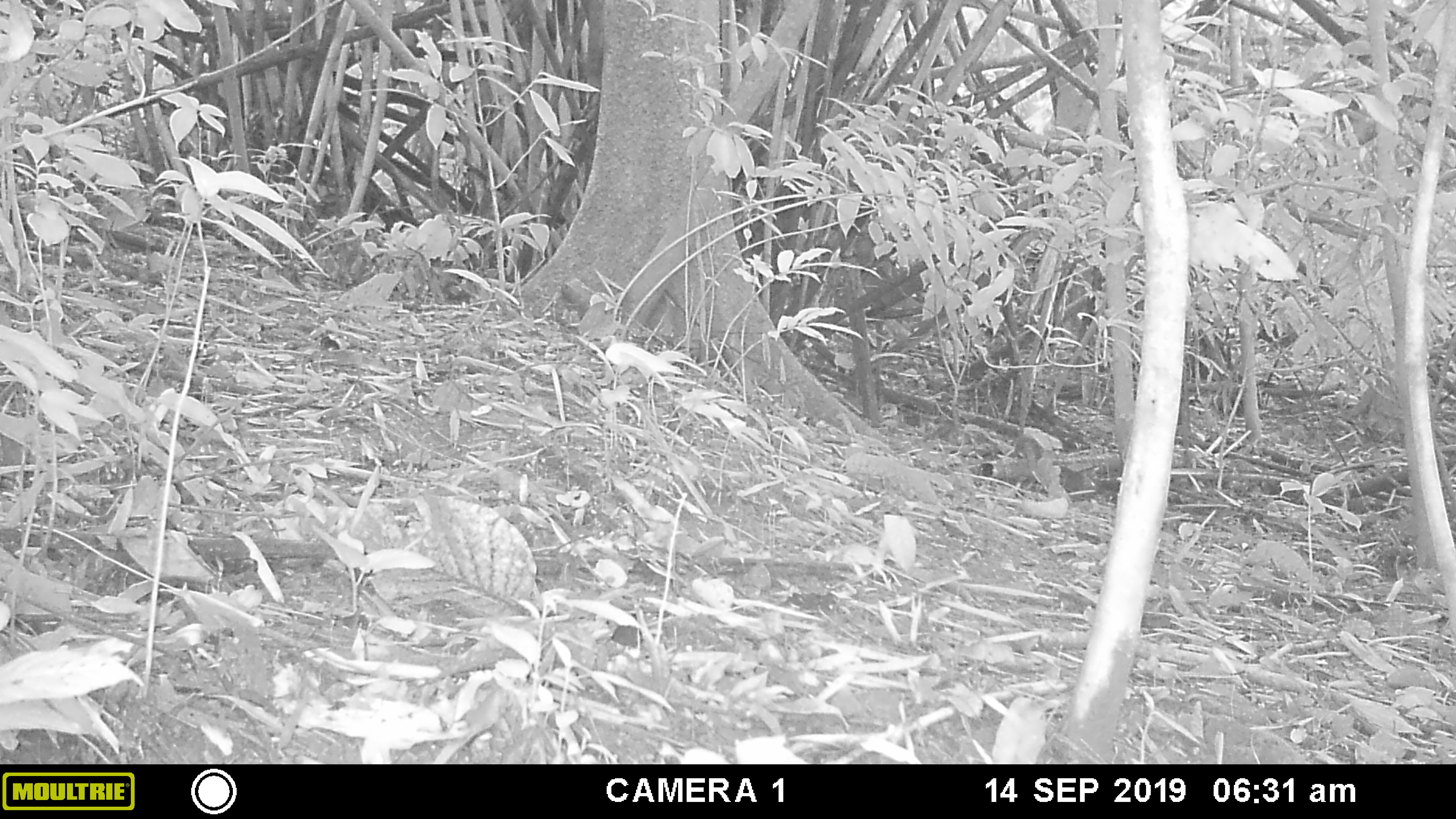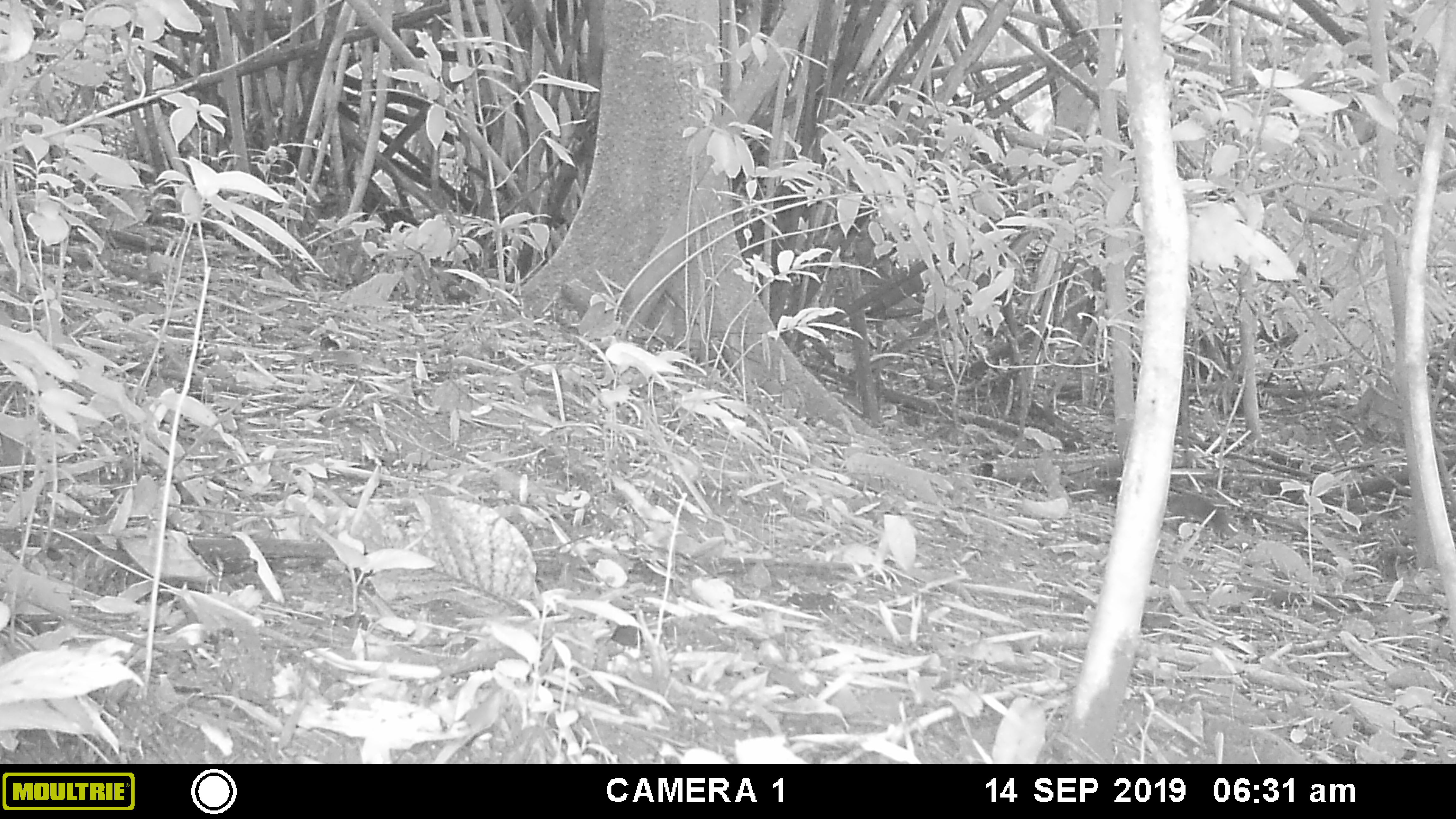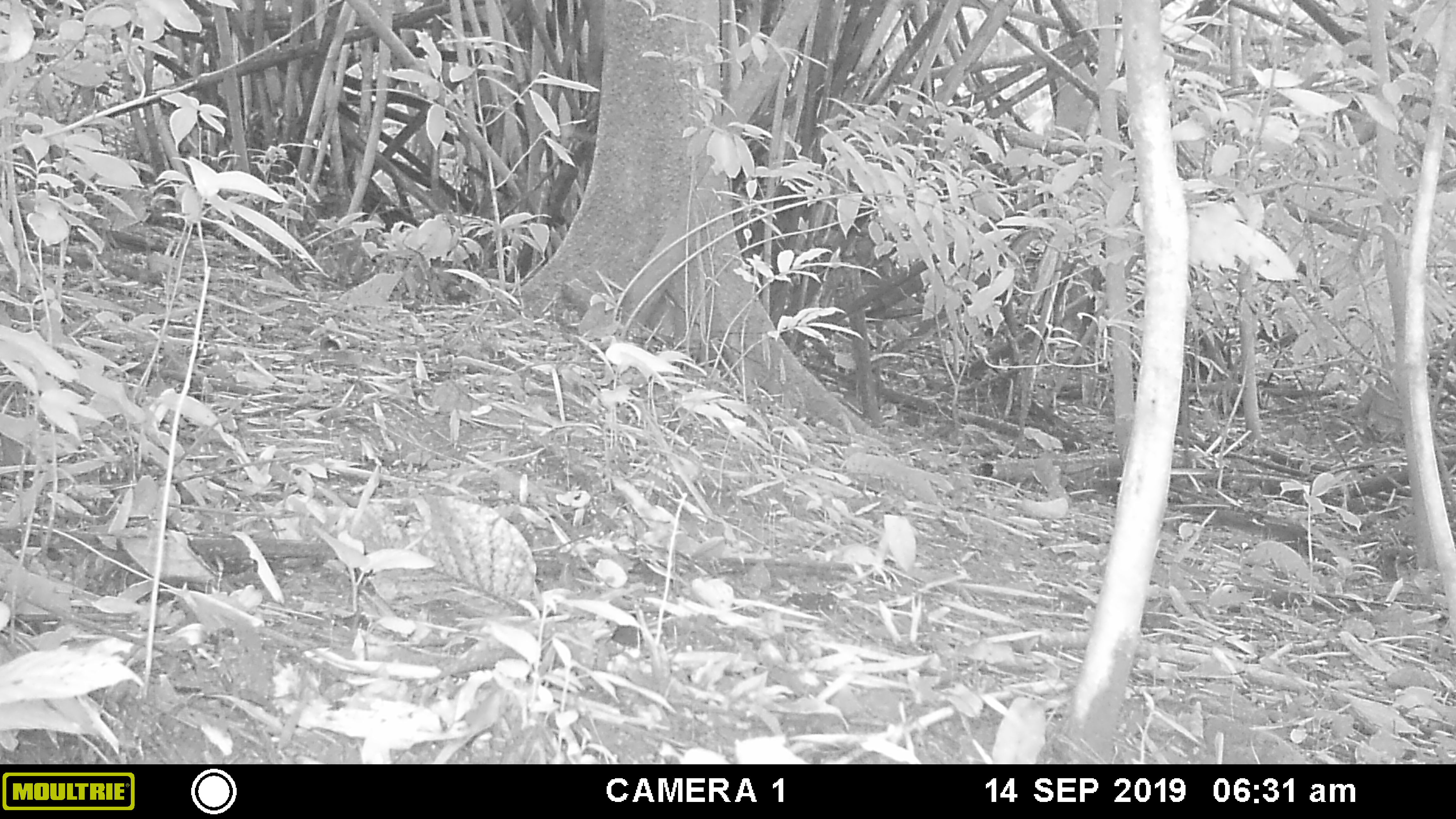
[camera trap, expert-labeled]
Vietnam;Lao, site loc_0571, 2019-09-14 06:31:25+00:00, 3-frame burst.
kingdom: Animalia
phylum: Chordata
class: Mammalia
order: Rodentia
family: Sciuridae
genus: Sciurus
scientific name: Sciurus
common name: squirrel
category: unidentified squirrel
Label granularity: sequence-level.